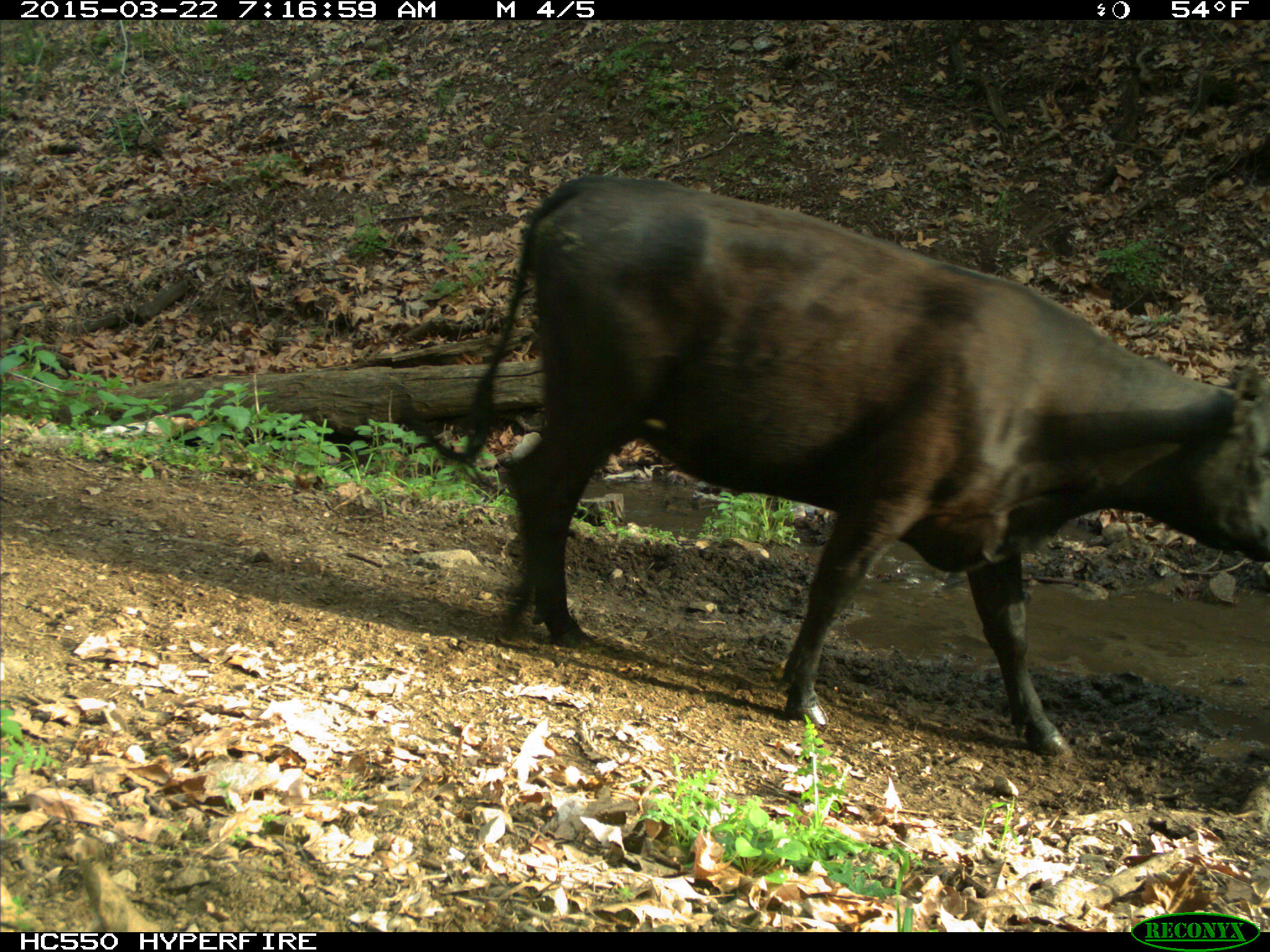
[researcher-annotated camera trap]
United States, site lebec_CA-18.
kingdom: Animalia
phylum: Chordata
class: Mammalia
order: Artiodactyla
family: Bovidae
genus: Bos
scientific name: Bos taurus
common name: domestic cow